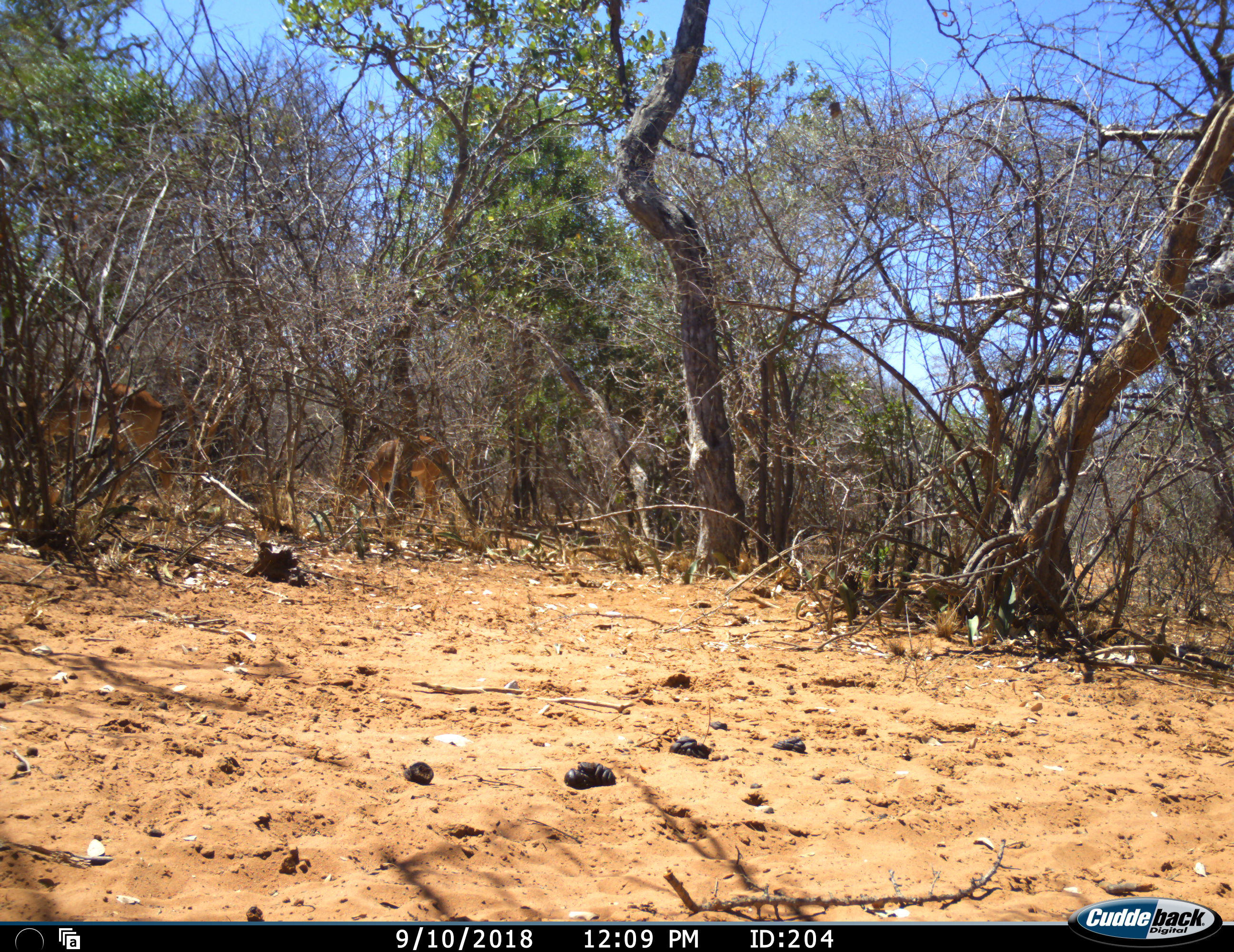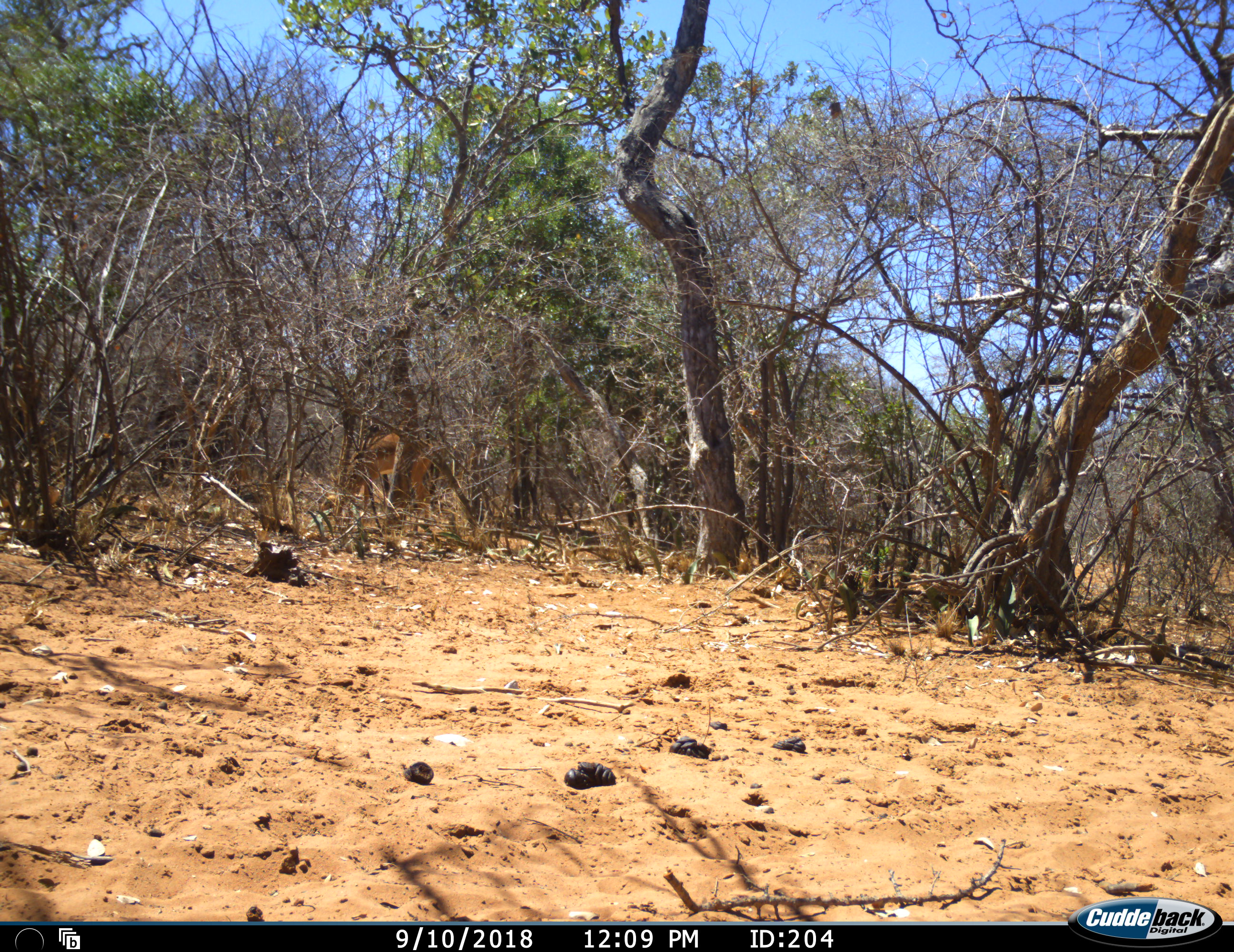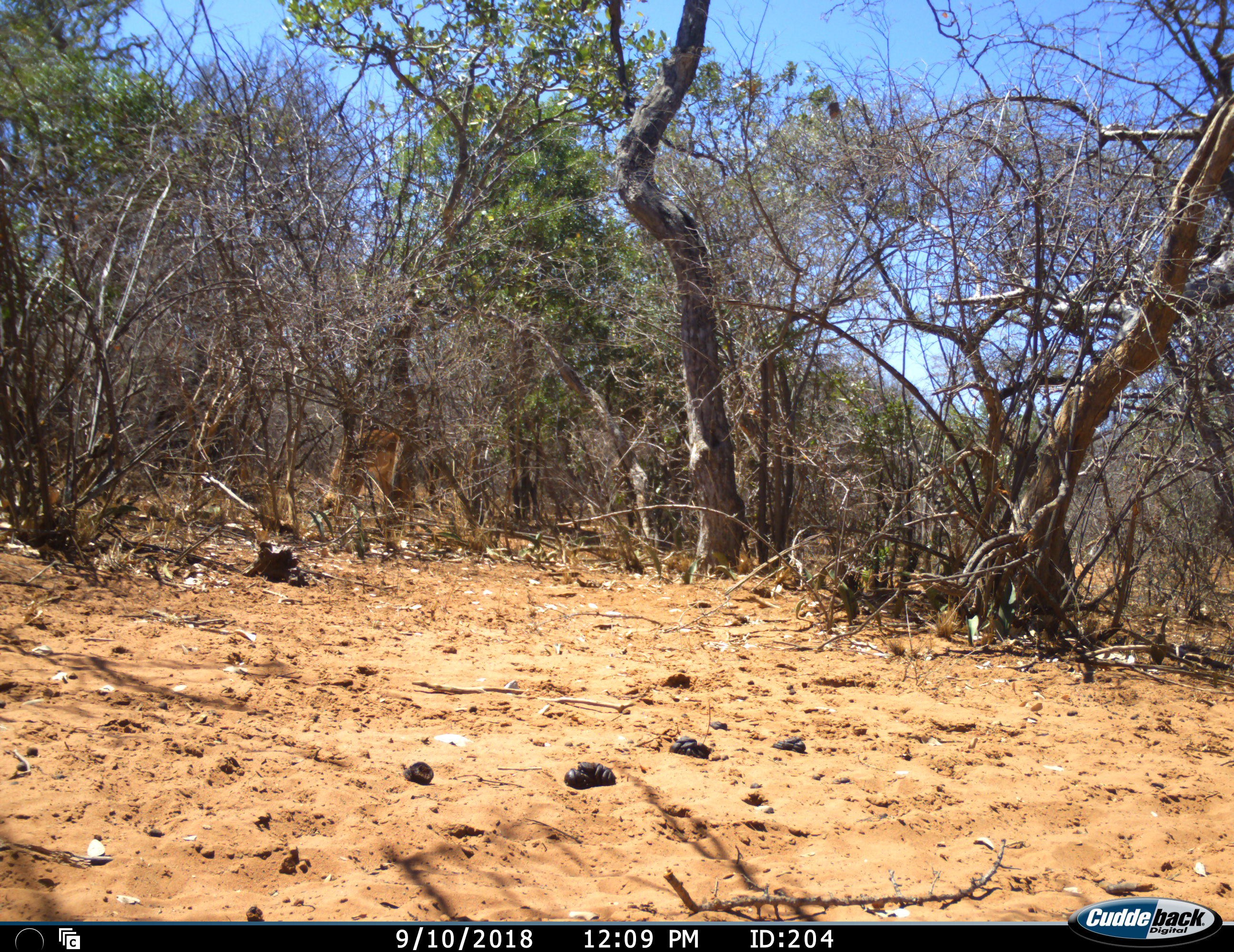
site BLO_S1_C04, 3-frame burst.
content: unidentified animal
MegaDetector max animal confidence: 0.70